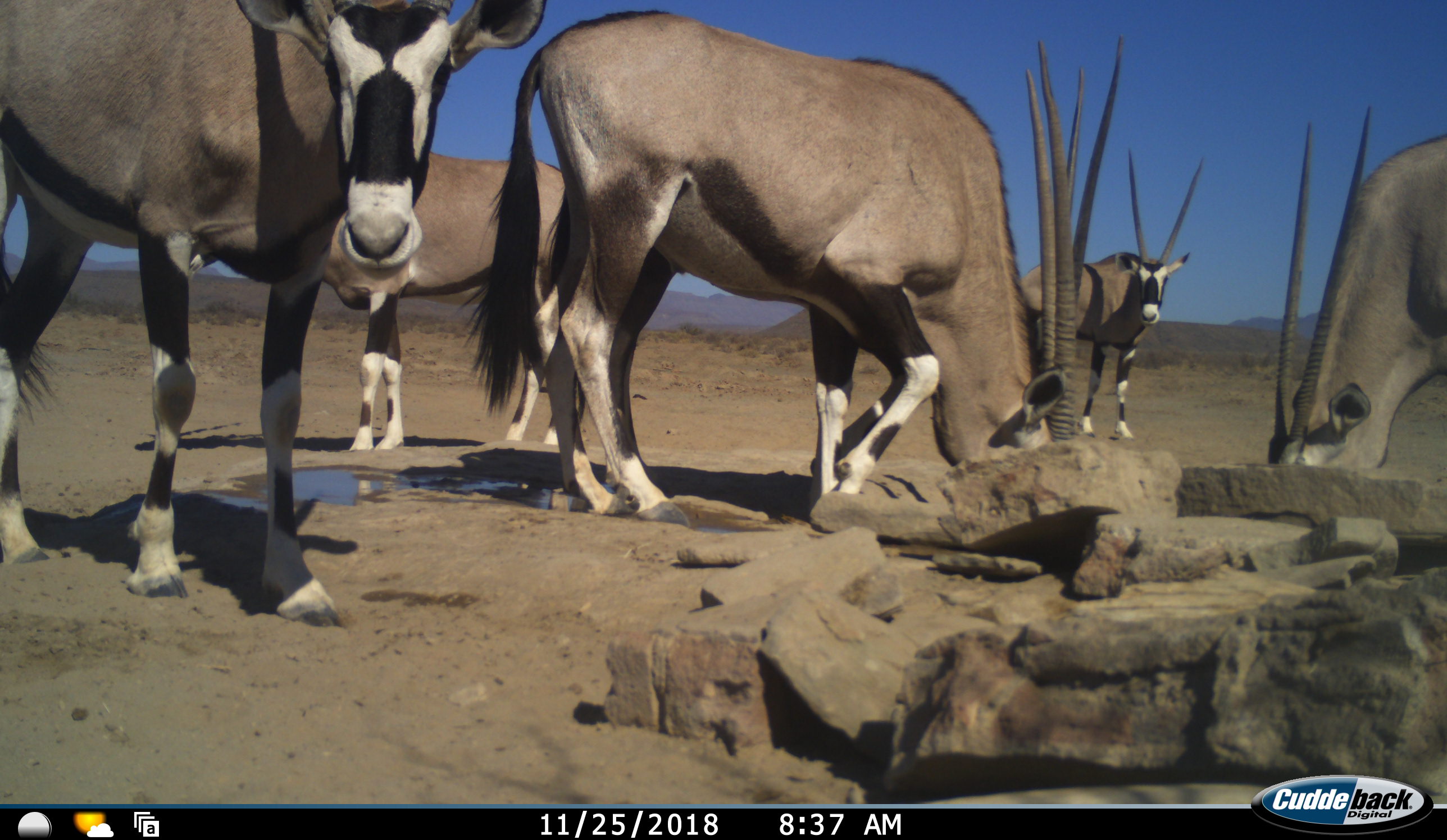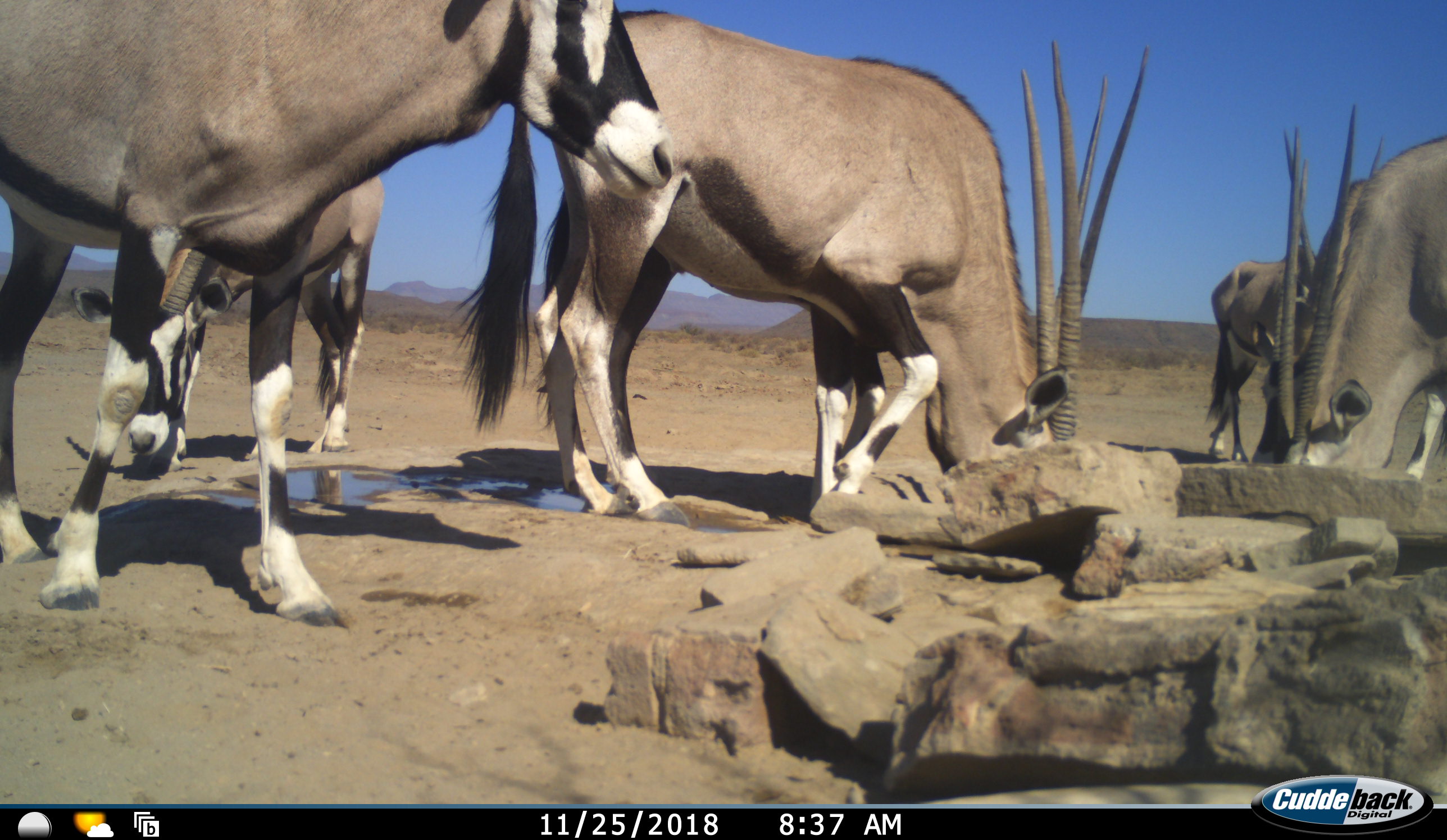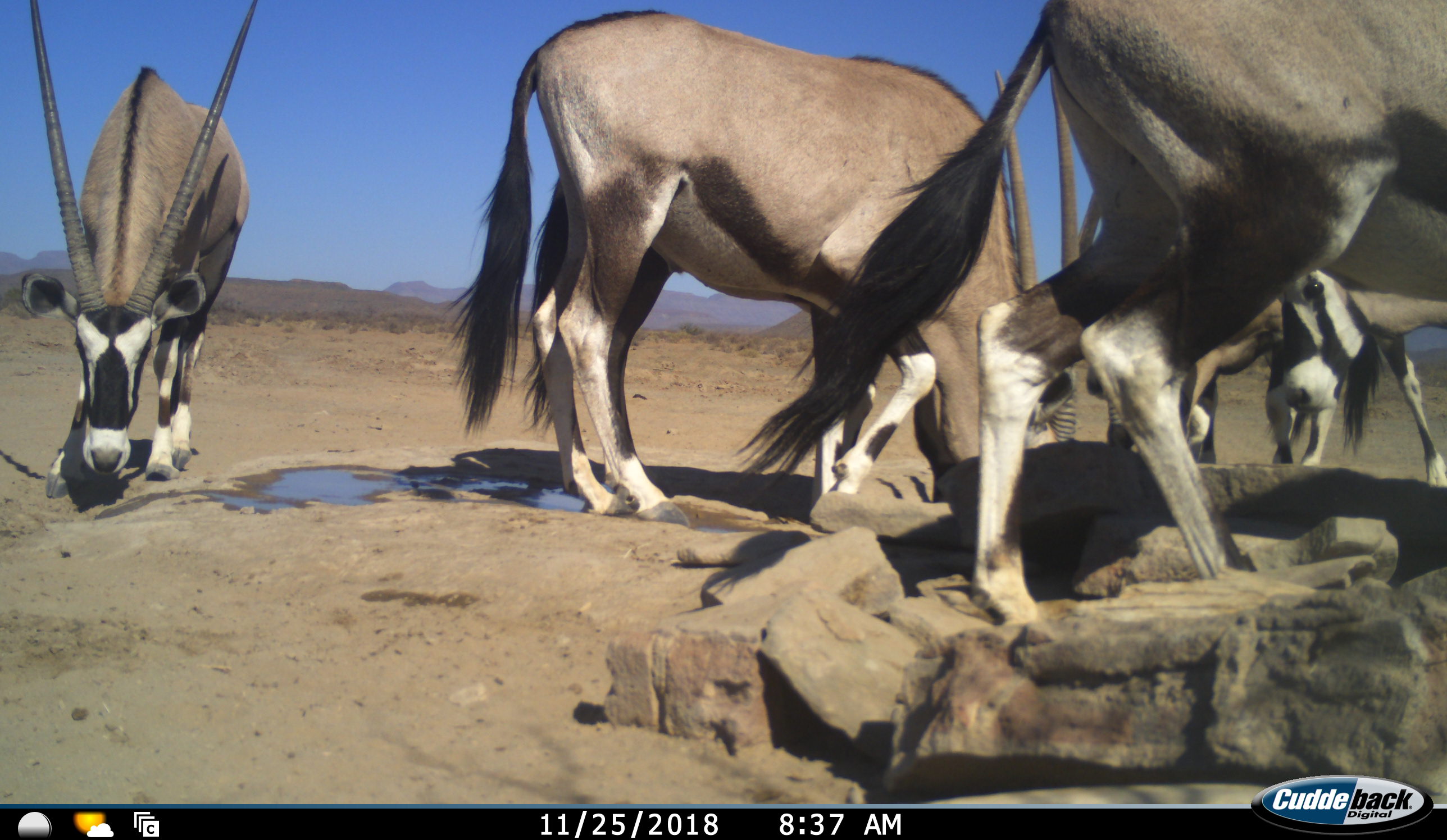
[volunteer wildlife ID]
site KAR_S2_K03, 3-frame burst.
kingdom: Animalia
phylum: Chordata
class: Mammalia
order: Artiodactyla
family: Bovidae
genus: Oryx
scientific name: Oryx gazella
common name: gemsbok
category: oryx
Oryx (gemsbok) (Oryx gazella), count 6. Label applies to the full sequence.